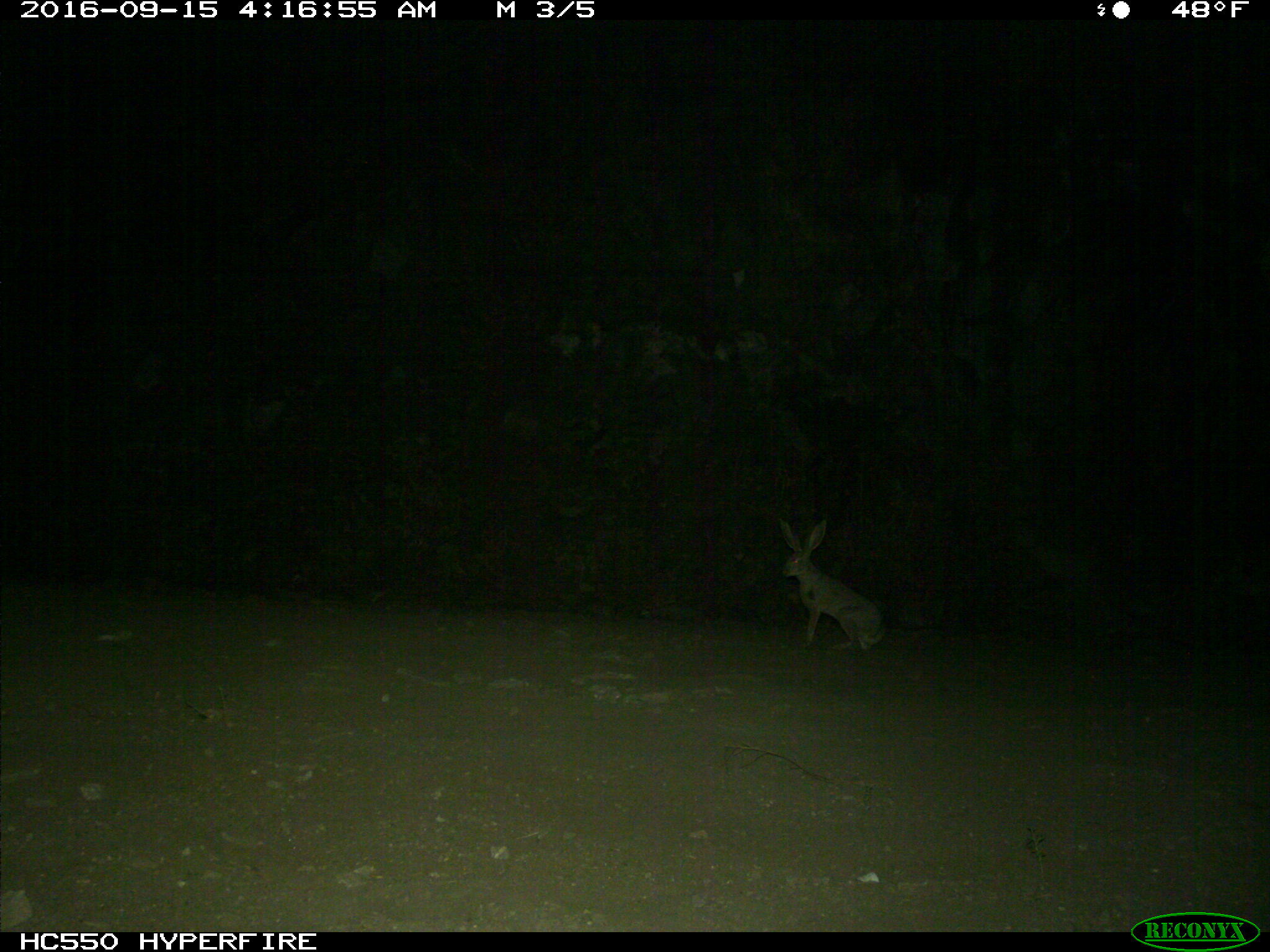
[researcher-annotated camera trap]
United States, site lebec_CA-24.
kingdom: Animalia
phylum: Chordata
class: Mammalia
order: Lagomorpha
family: Leporidae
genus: Lepus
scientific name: Lepus californicus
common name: black-tailed jackrabbit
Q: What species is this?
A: Lepus californicus (black-tailed jackrabbit).